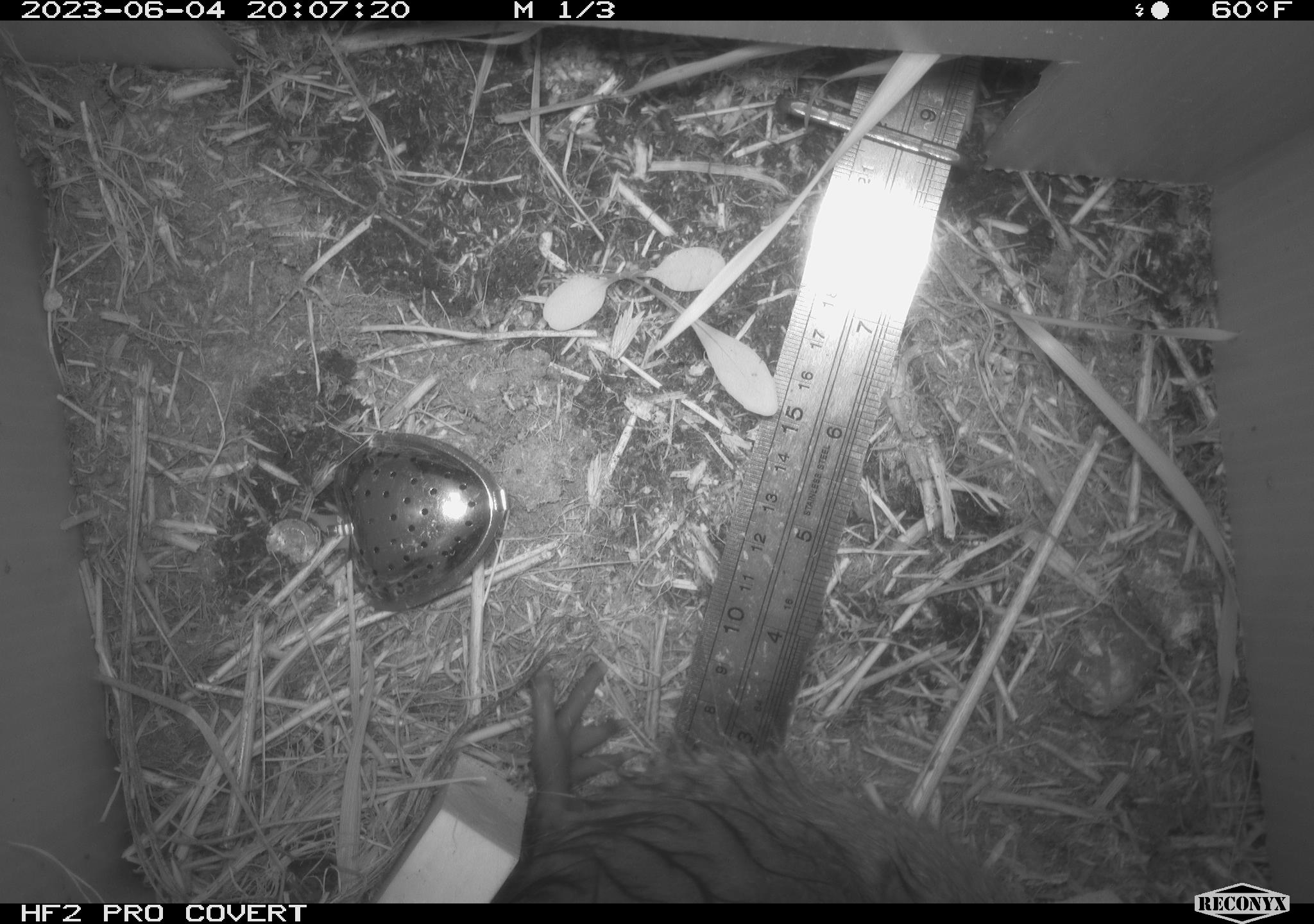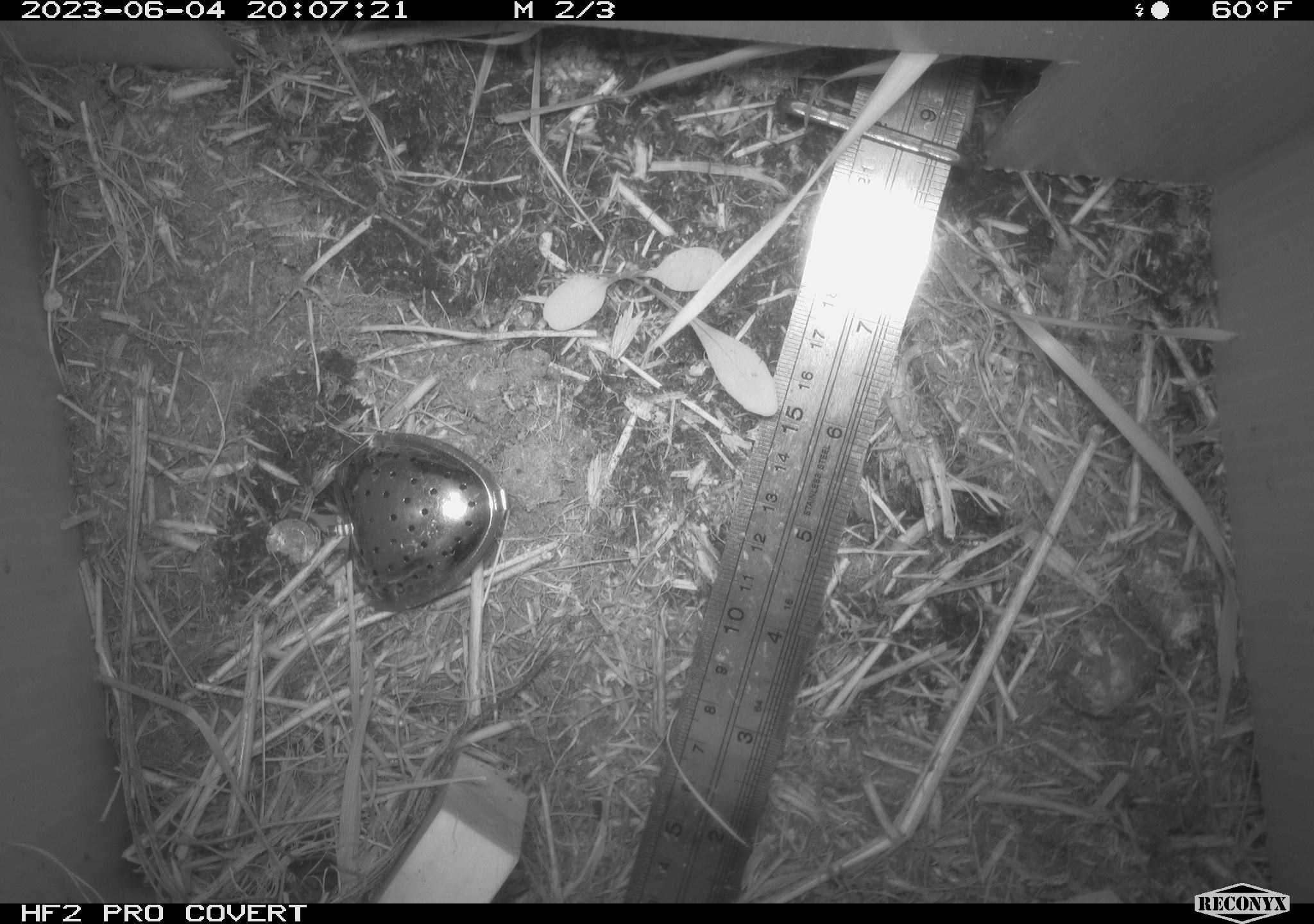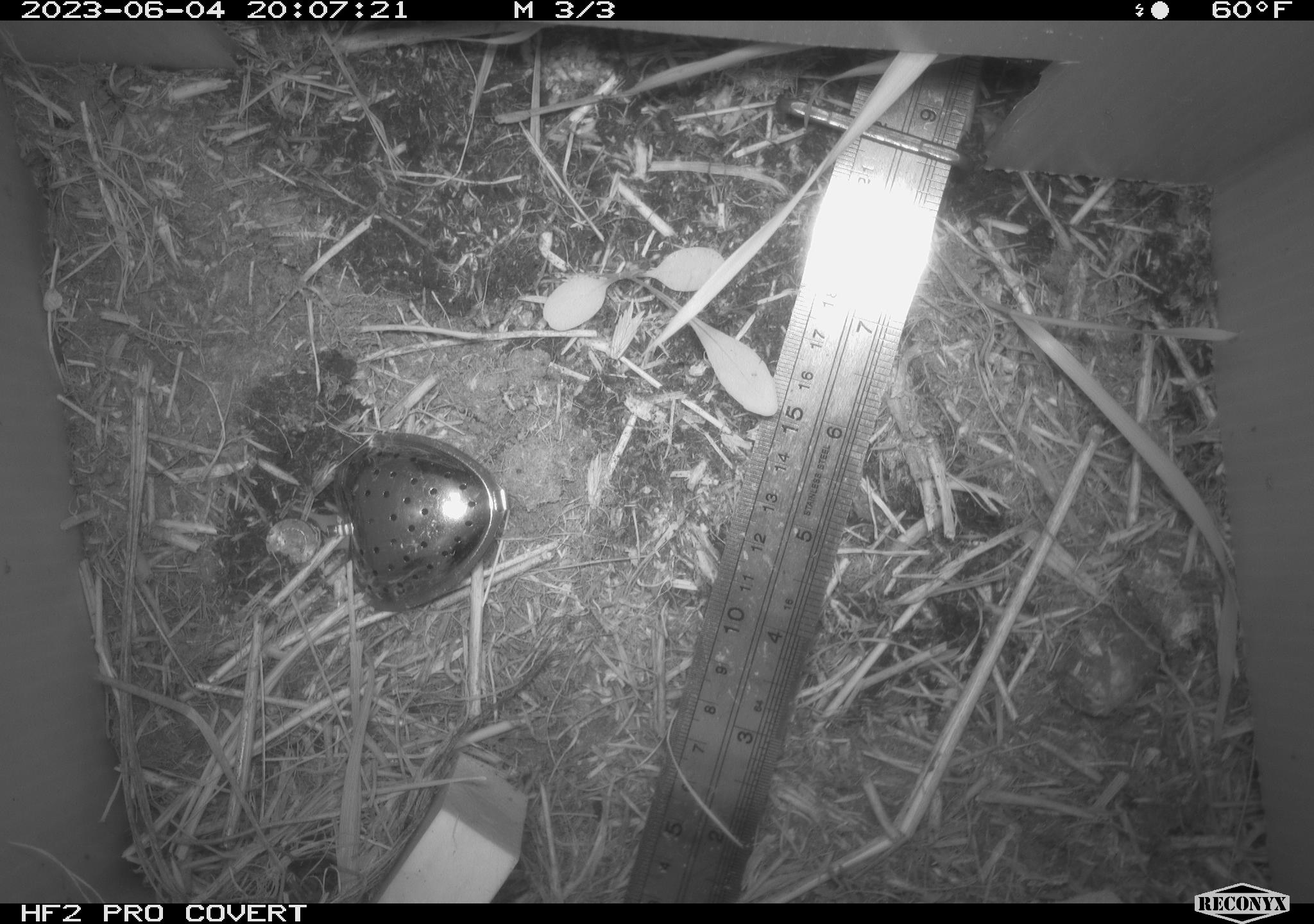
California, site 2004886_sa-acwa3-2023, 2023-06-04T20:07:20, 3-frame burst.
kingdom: Animalia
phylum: Chordata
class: Mammalia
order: Rodentia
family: Cricetidae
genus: Ondatra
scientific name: Ondatra zibethicus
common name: muskrat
Muskrat (Ondatra zibethicus).